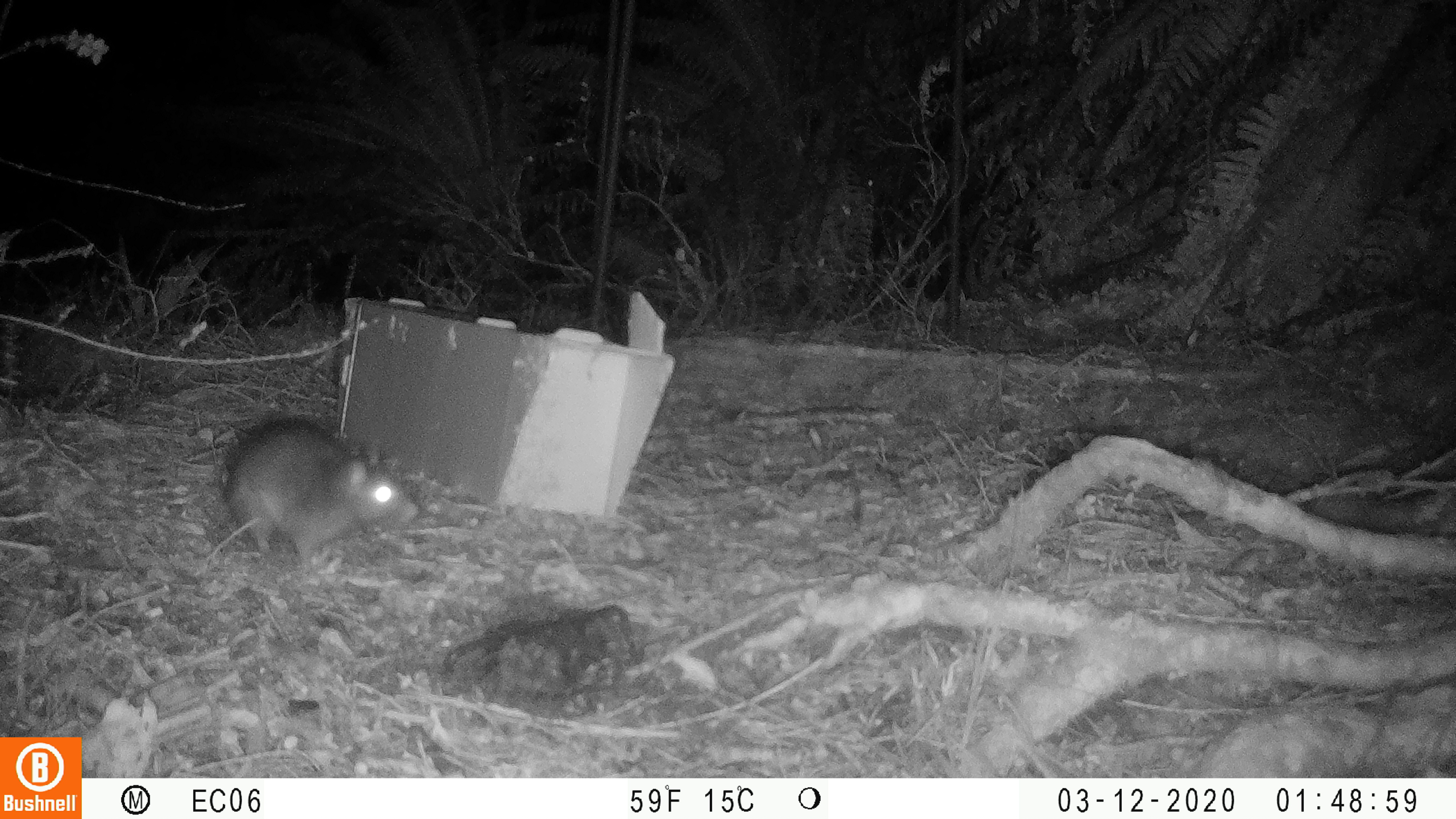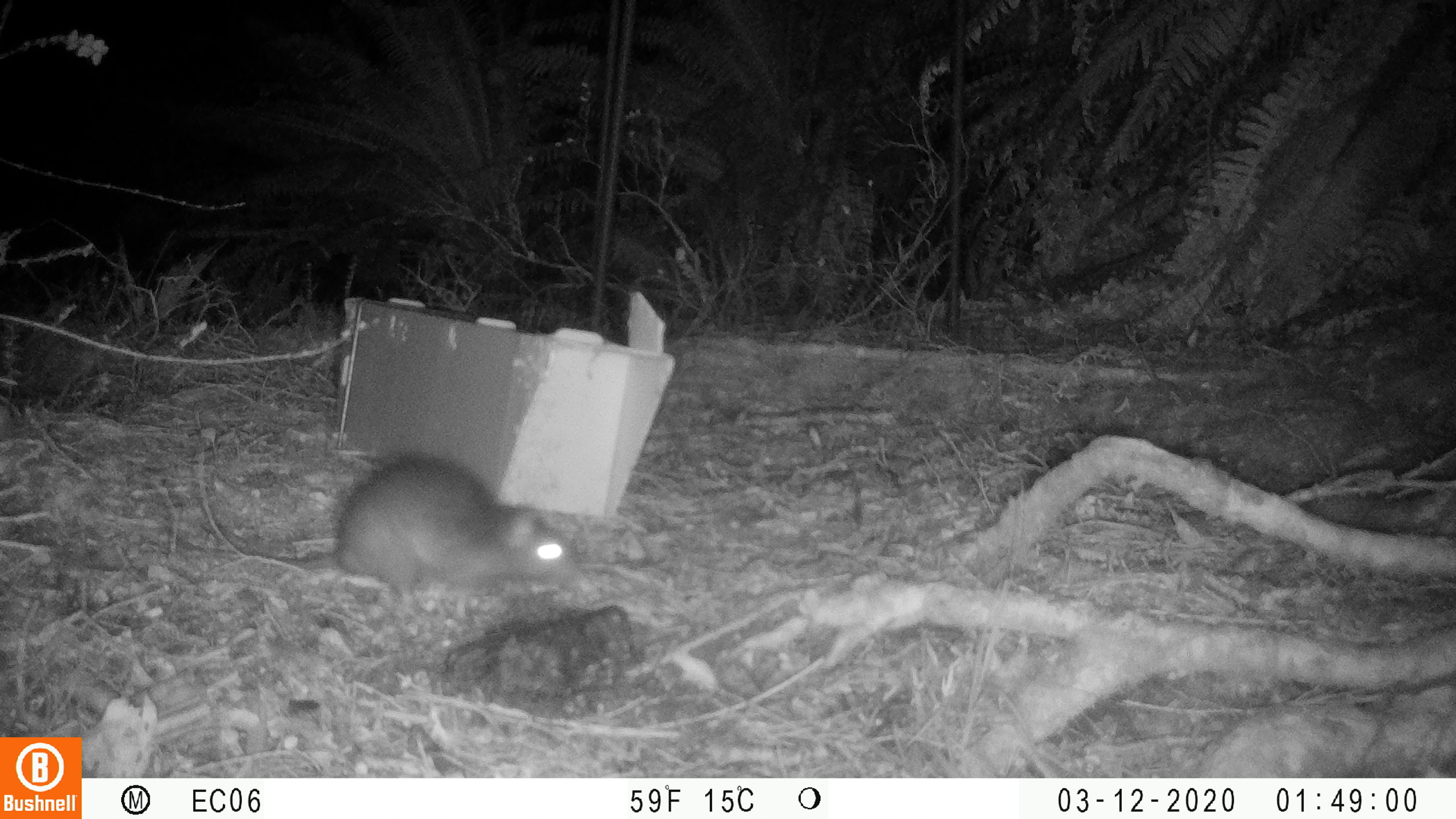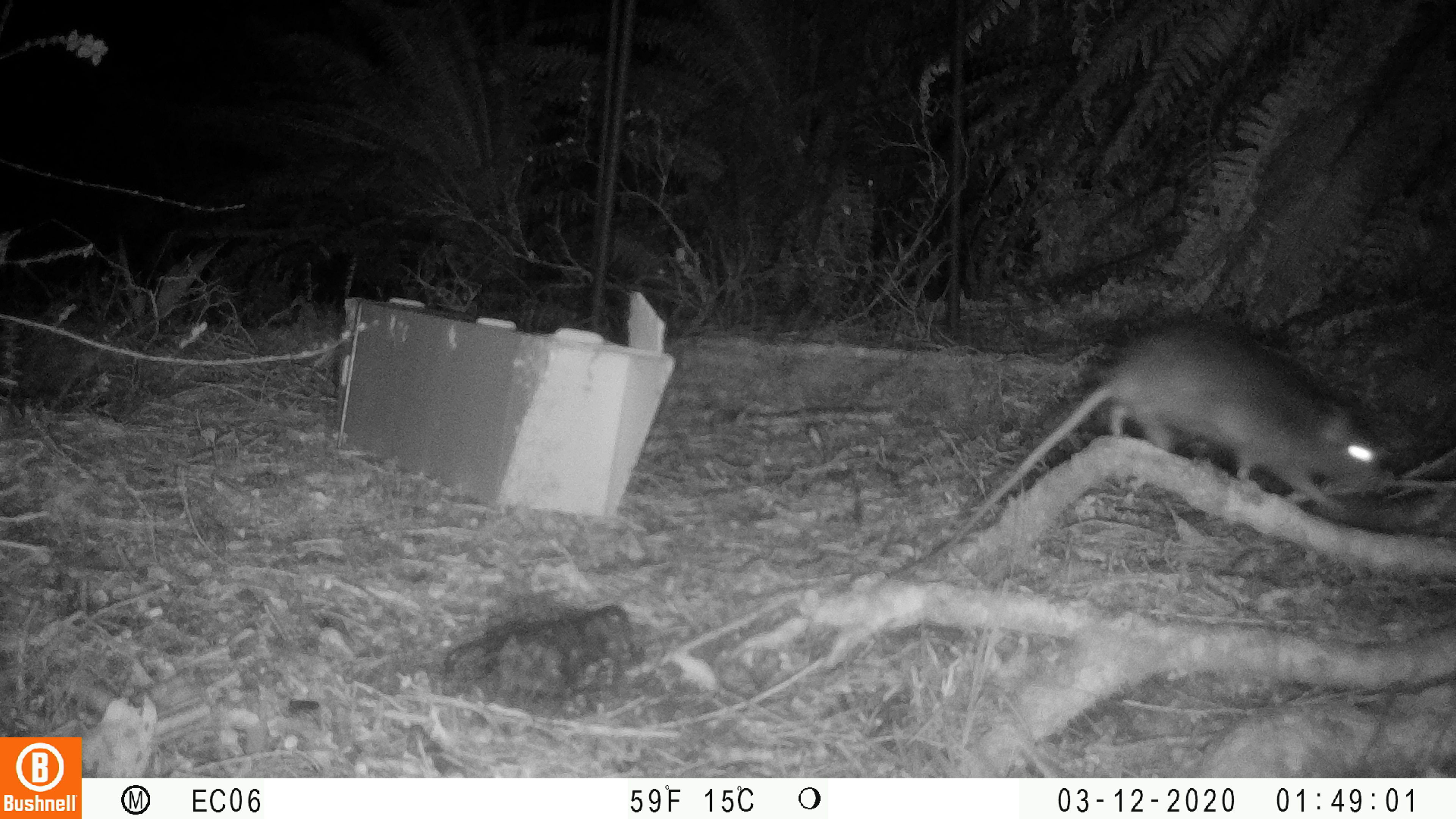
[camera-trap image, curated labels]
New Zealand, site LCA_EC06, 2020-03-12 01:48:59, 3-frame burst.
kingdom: Animalia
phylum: Chordata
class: Mammalia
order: Rodentia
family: Muridae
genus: Rattus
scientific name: Rattus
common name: rat